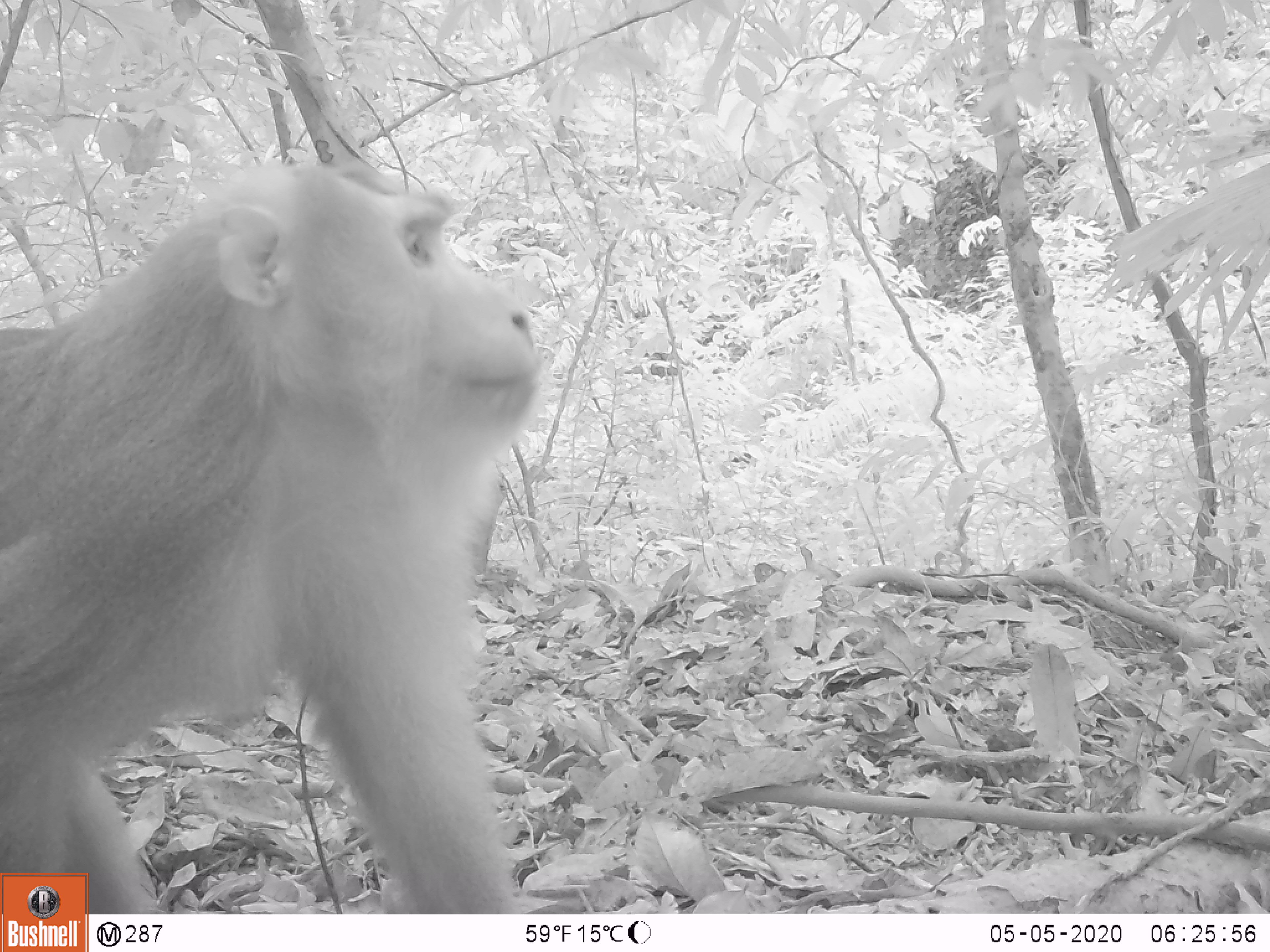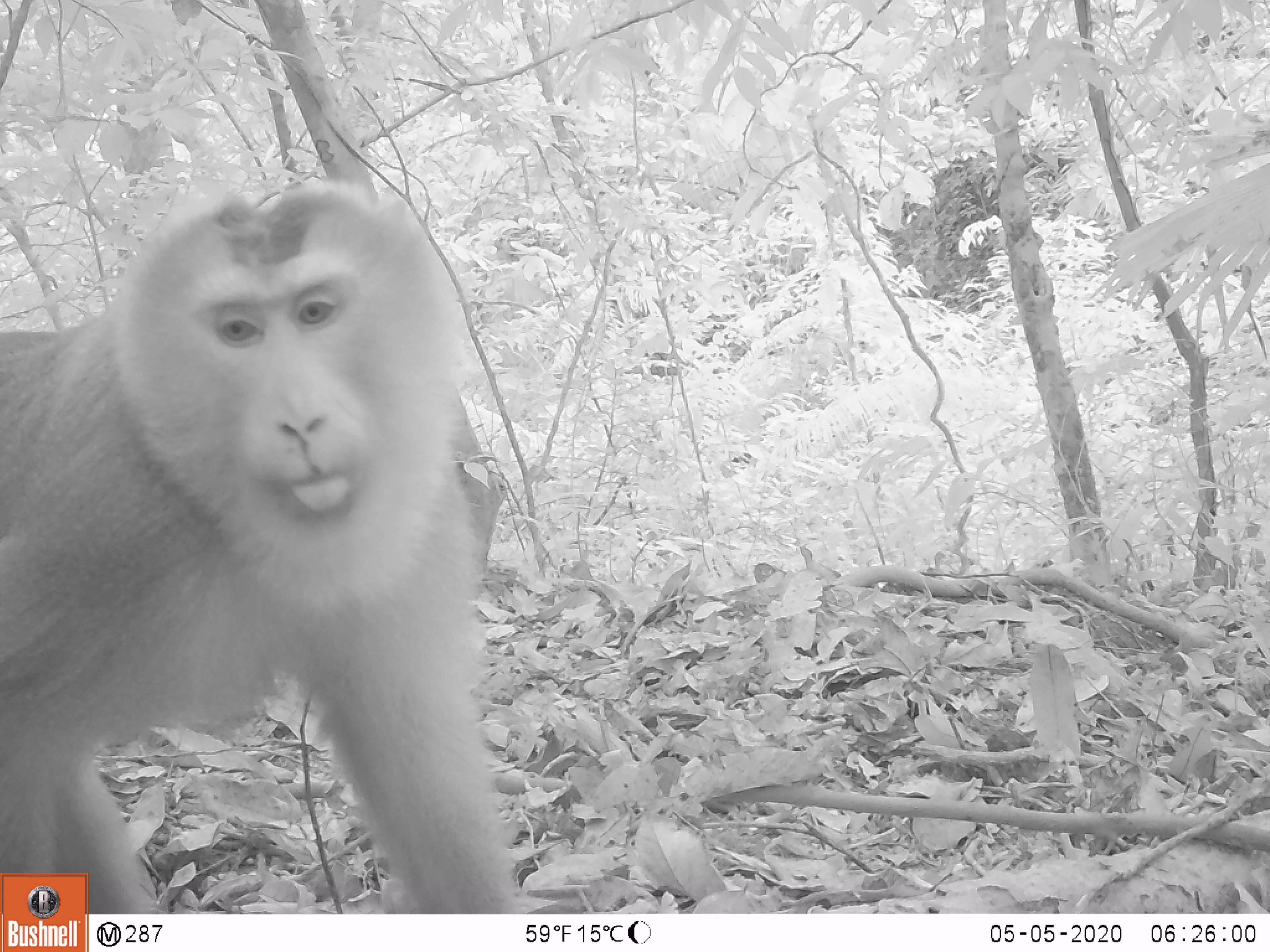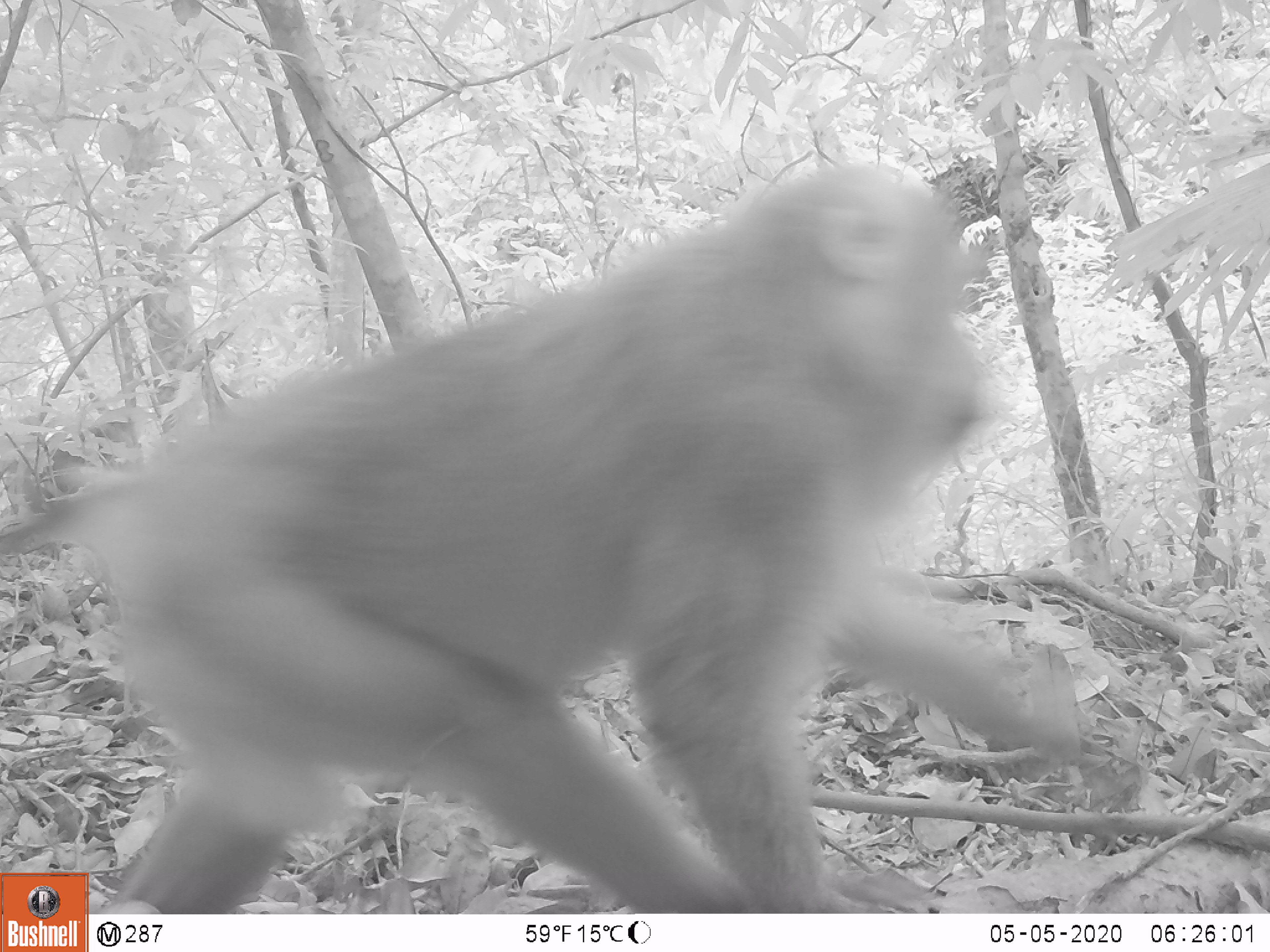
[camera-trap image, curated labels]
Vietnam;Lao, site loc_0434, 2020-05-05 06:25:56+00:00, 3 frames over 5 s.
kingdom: Animalia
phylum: Chordata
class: Mammalia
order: Primates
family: Cercopithecidae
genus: Macaca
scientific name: Macaca nemestrina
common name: pig-tailed macaque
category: pig tailed macaque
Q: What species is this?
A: Pig tailed macaque (pig-tailed macaque) (Macaca nemestrina).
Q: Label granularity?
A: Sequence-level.